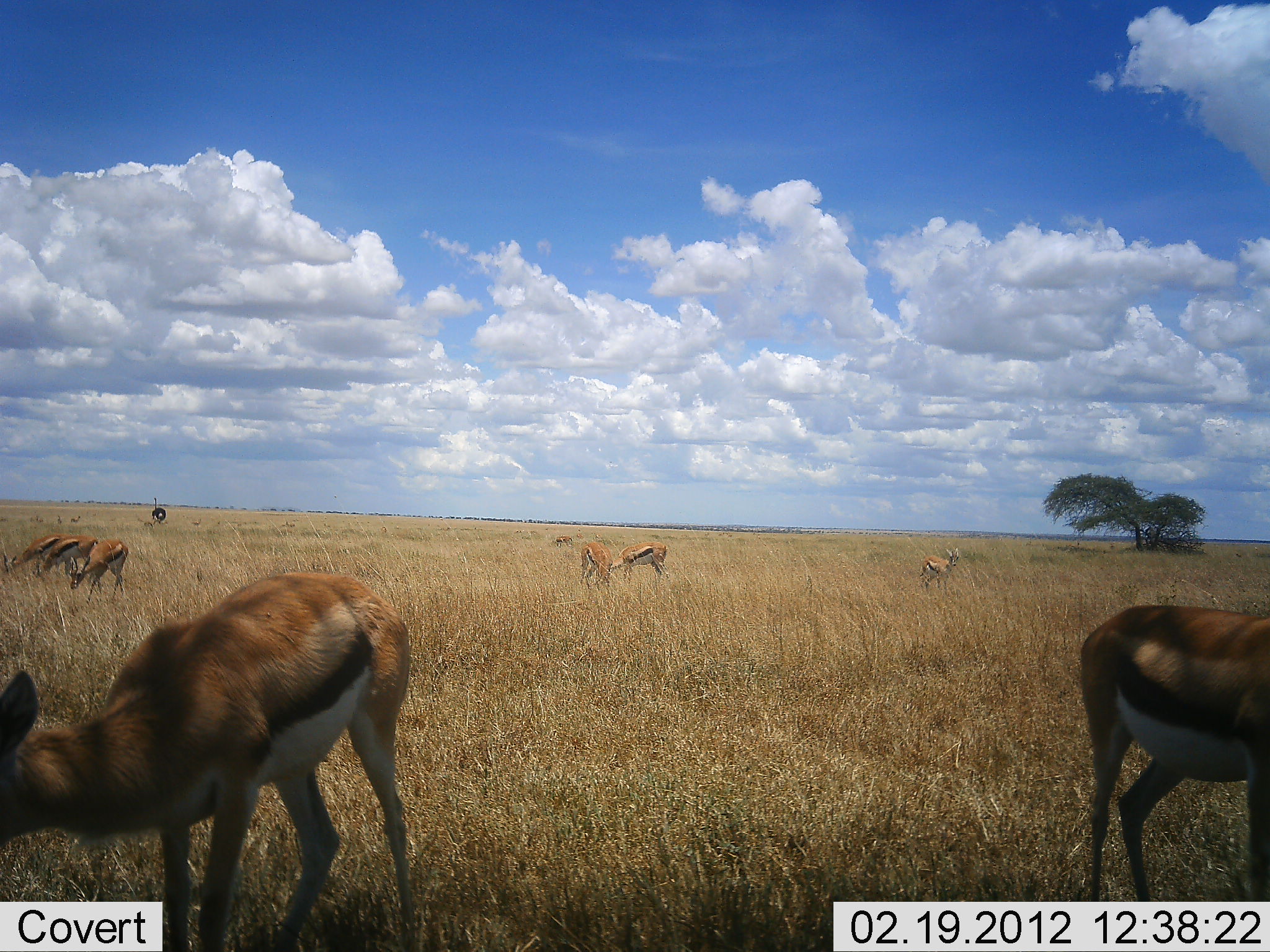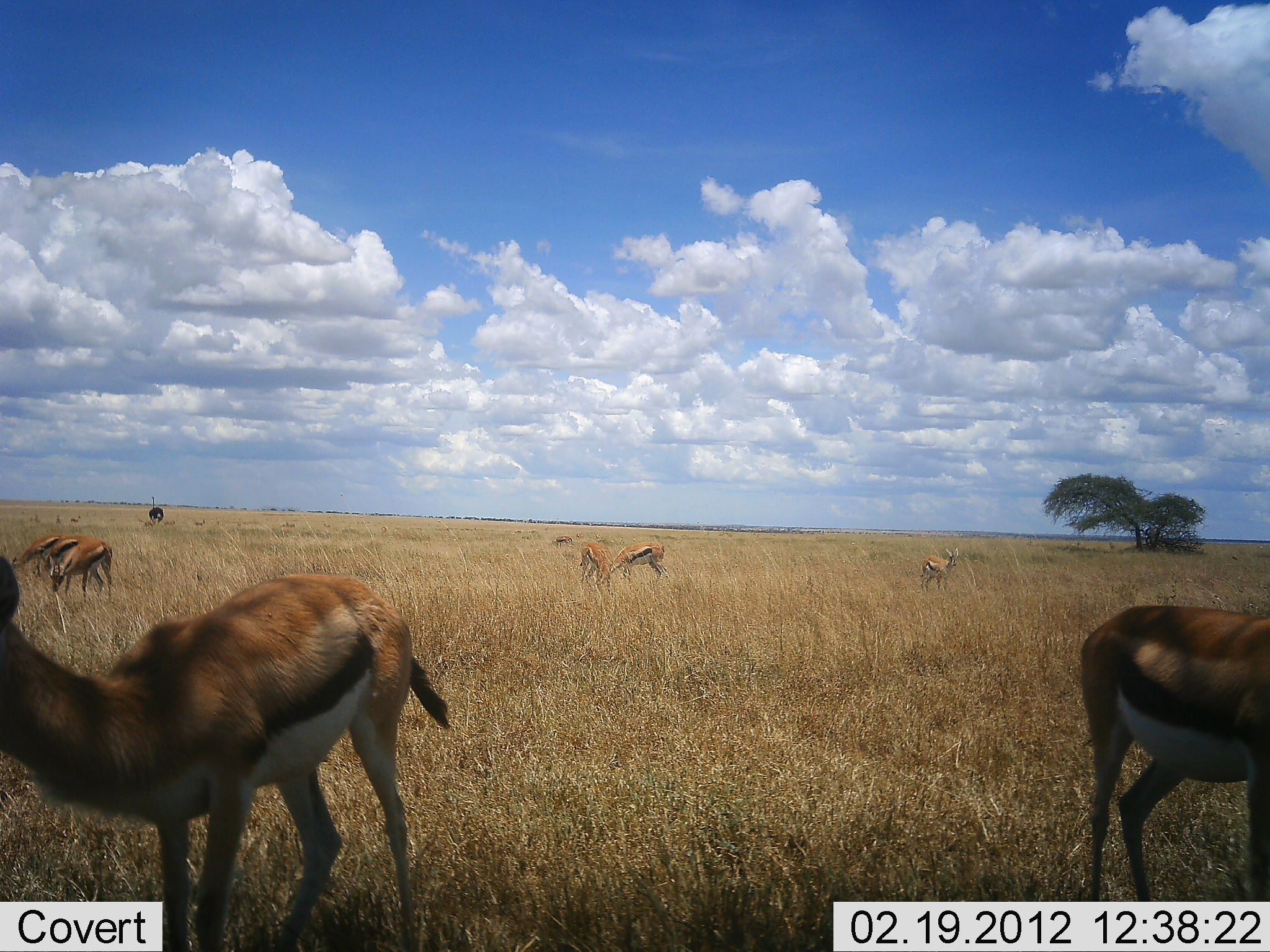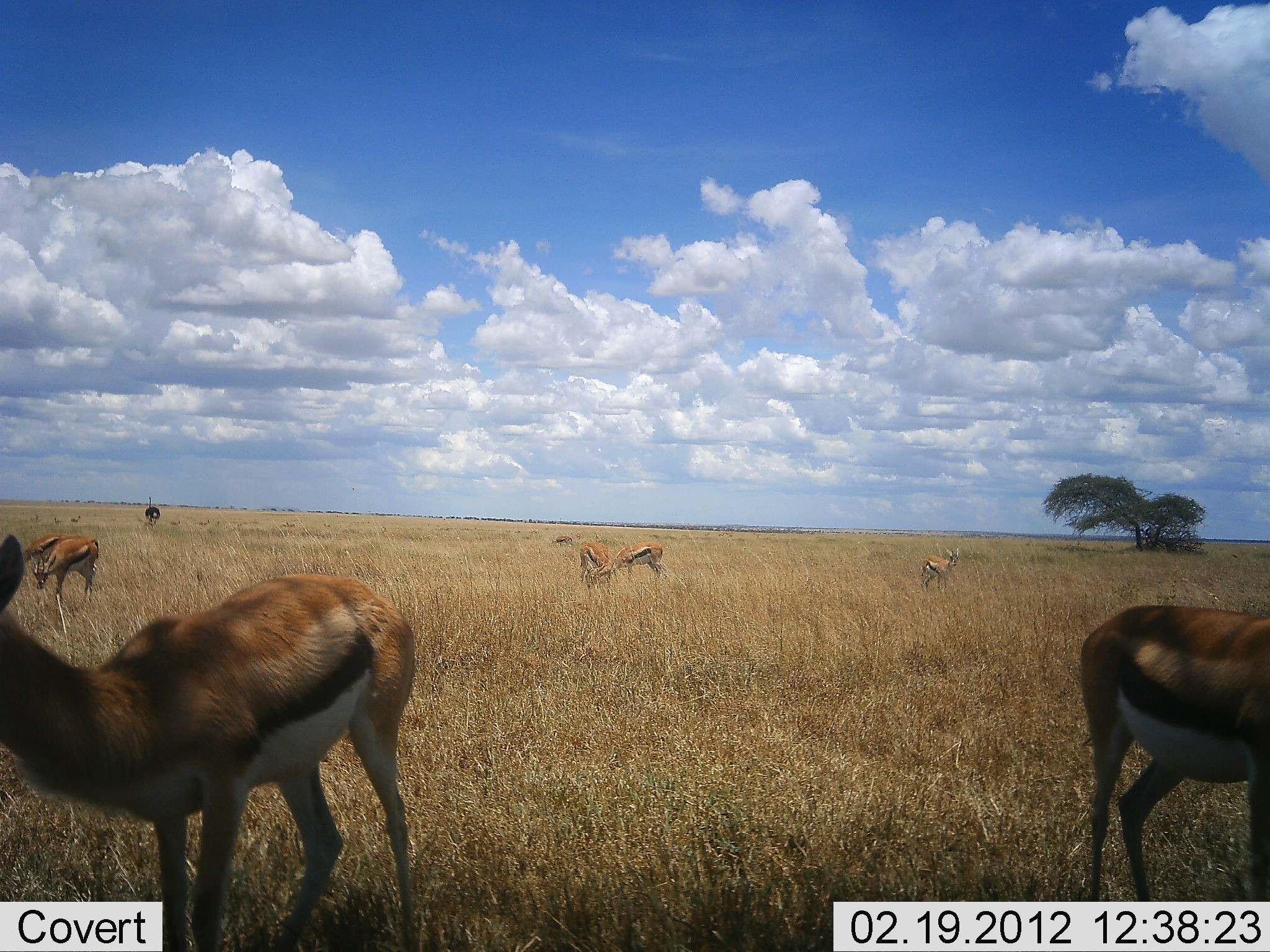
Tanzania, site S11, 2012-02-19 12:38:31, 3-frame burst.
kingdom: Animalia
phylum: Chordata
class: Mammalia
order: Artiodactyla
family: Bovidae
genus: Eudorcas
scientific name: Eudorcas thomsonii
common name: thomson's gazelle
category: gazellethomsons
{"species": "gazellethomsons (thomson's gazelle) (Eudorcas thomsonii)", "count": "8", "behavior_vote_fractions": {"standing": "65%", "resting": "4%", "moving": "15%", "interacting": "4%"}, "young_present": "0%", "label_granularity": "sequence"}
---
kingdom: Animalia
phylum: Chordata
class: Aves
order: Struthioniformes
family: Struthionidae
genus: Struthio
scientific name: Struthio camelus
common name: ostrich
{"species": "ostrich (Struthio camelus)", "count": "1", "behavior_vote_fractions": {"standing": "6%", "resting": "0%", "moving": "94%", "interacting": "0%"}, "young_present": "0%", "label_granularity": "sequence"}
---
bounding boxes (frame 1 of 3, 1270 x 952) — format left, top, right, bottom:
animal: 1, 571, 412, 952; 1079, 605, 1270, 901; 69, 539, 128, 606; 3, 534, 77, 578; 34, 534, 98, 582; 610, 541, 671, 584; 920, 547, 959, 598; 582, 542, 612, 592; 151, 497, 167, 526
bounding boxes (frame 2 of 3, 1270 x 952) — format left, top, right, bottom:
animal: 0, 549, 452, 952; 1079, 605, 1270, 901; 50, 539, 114, 606; 3, 534, 77, 578; 38, 536, 102, 584; 606, 541, 666, 584; 920, 547, 959, 598; 580, 542, 612, 592; 150, 497, 166, 526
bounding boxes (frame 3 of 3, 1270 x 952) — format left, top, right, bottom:
animal: 0, 533, 420, 952; 1079, 605, 1270, 901; 35, 539, 102, 606; 608, 541, 666, 592; 22, 534, 77, 577; 920, 547, 959, 598; 580, 542, 612, 592; 144, 497, 161, 526